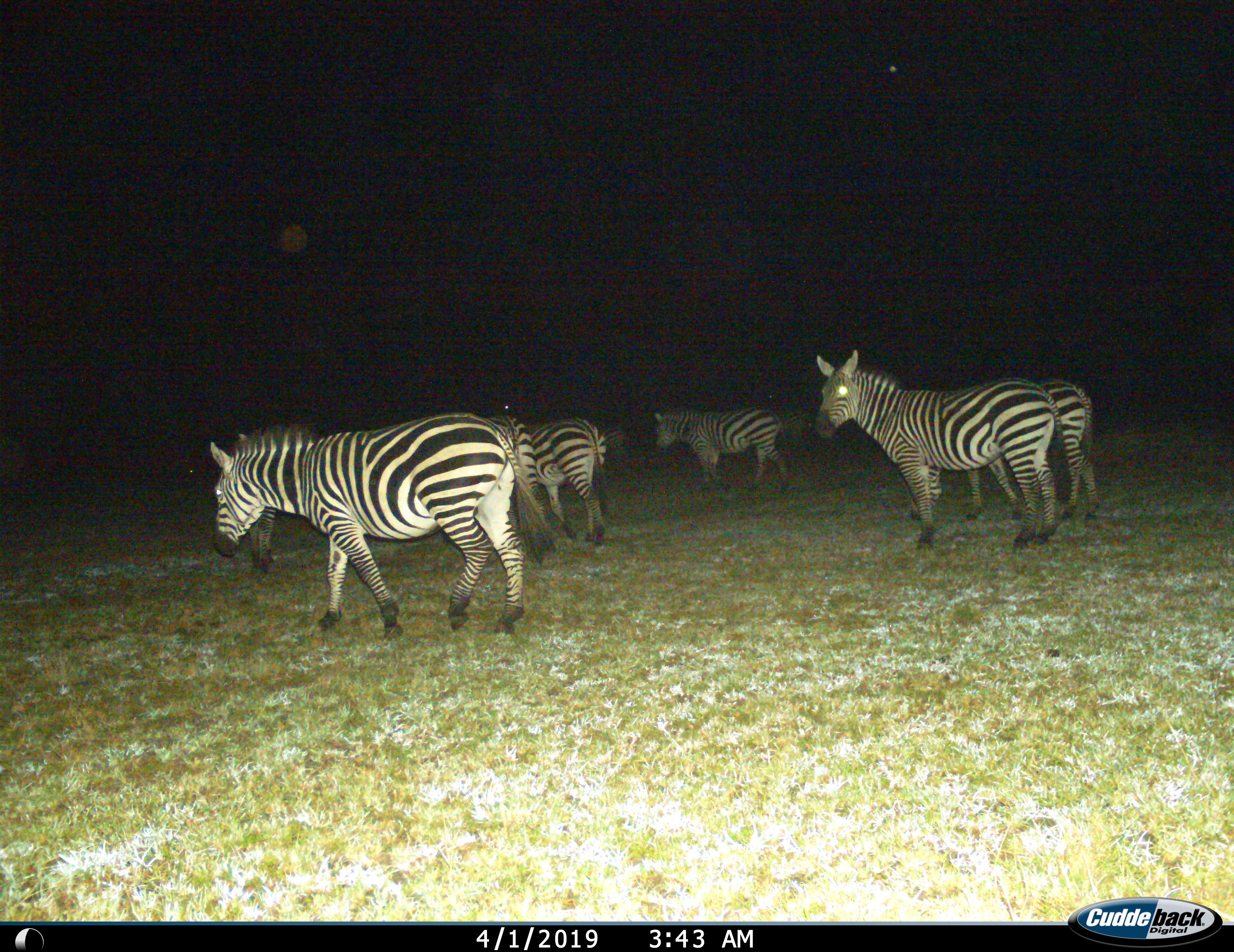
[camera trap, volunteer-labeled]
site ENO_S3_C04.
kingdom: Animalia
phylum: Chordata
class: Mammalia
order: Perissodactyla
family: Equidae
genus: Equus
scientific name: Equus quagga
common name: plains zebra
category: zebraplains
Zebraplains (plains zebra) (Equus quagga), count 7. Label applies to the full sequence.